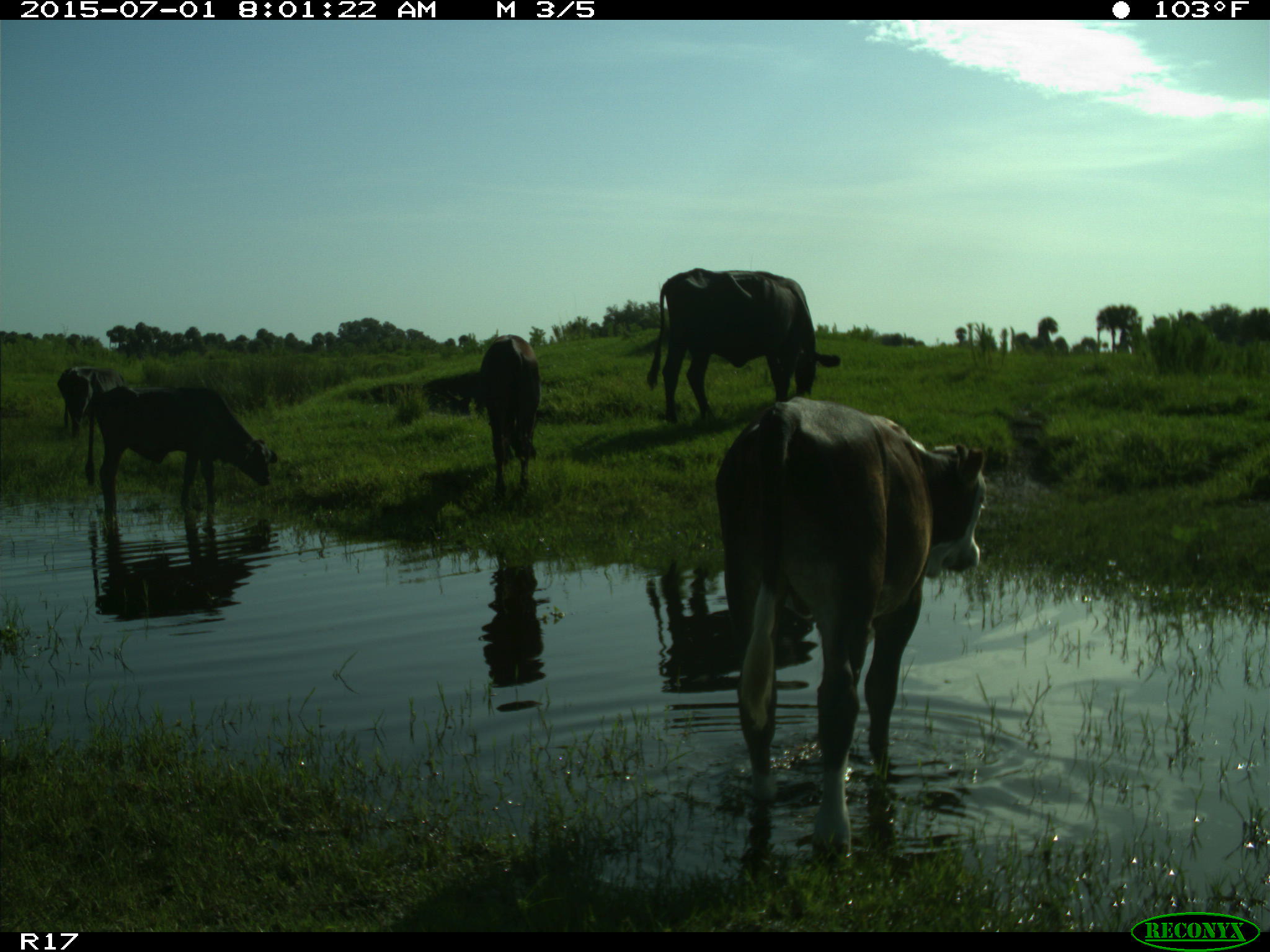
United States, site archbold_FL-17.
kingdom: Animalia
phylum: Chordata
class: Mammalia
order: Artiodactyla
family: Bovidae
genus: Bos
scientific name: Bos taurus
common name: domestic cow